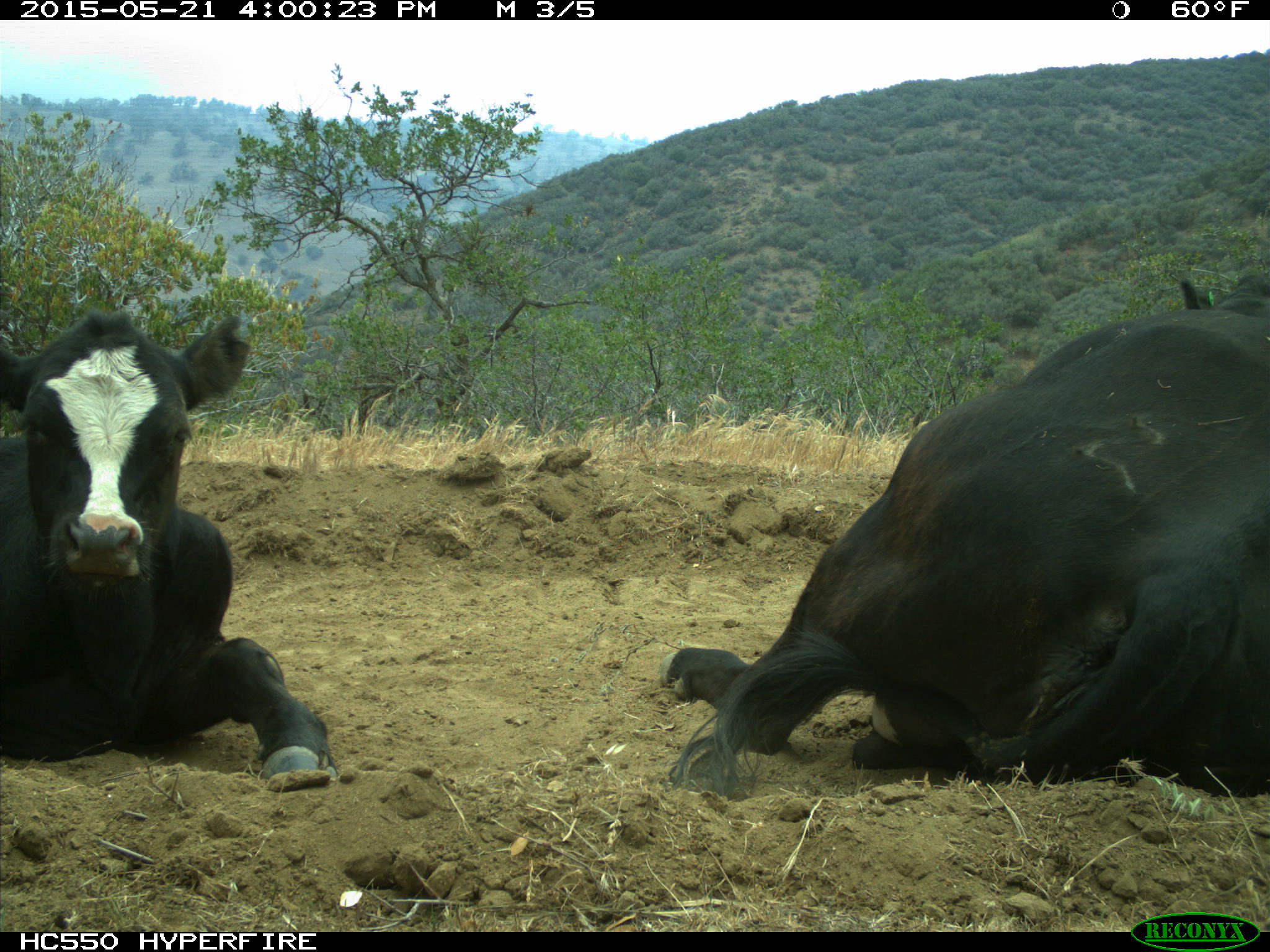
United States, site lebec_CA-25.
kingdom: Animalia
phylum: Chordata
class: Mammalia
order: Artiodactyla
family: Bovidae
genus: Bos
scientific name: Bos taurus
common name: domestic cow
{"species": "Bos taurus (domestic cow)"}